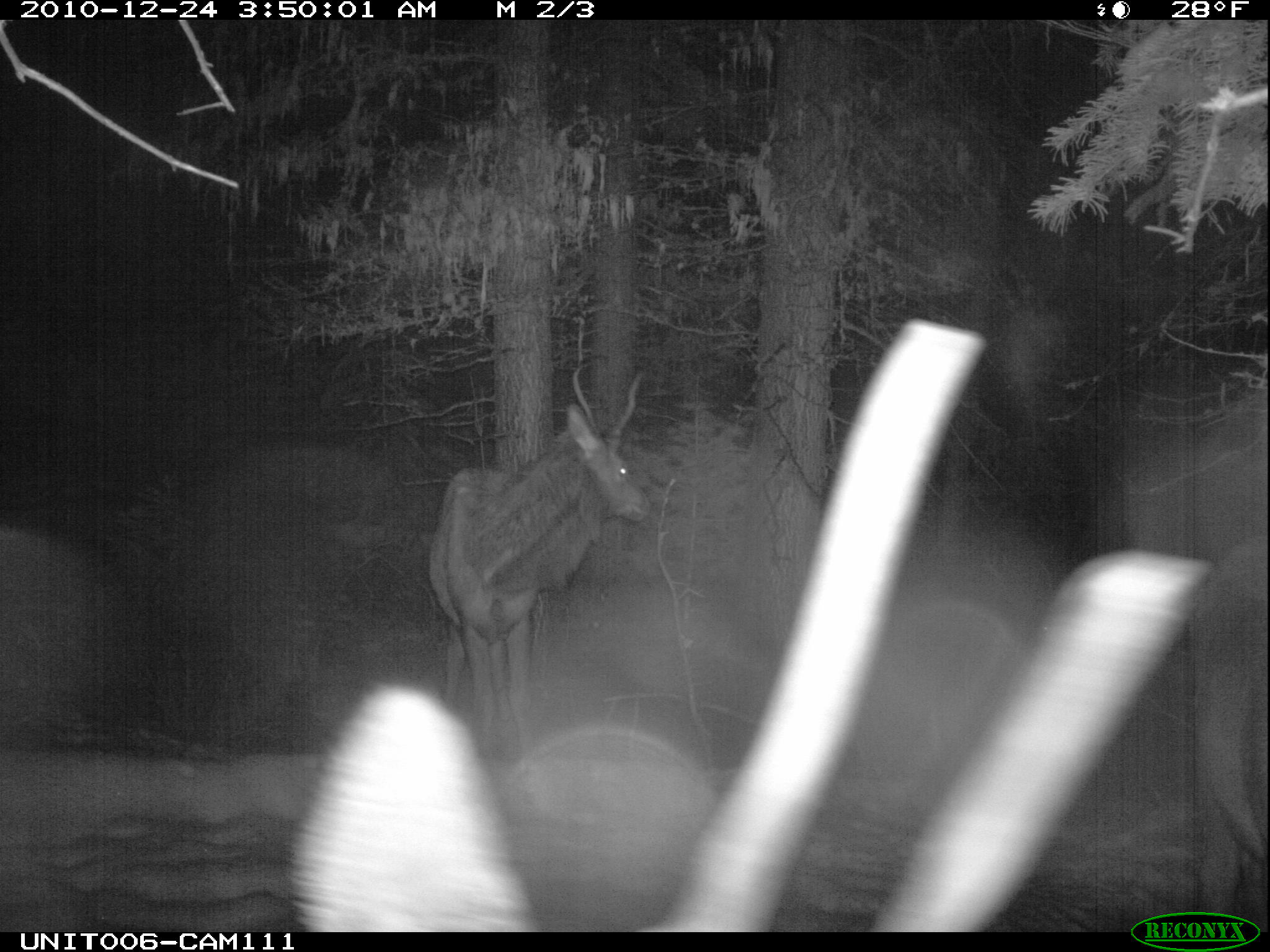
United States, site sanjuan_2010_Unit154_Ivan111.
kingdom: Animalia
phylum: Chordata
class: Mammalia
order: Artiodactyla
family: Cervidae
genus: Cervus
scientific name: Cervus elaphus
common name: red deer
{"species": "Cervus elaphus (red deer)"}